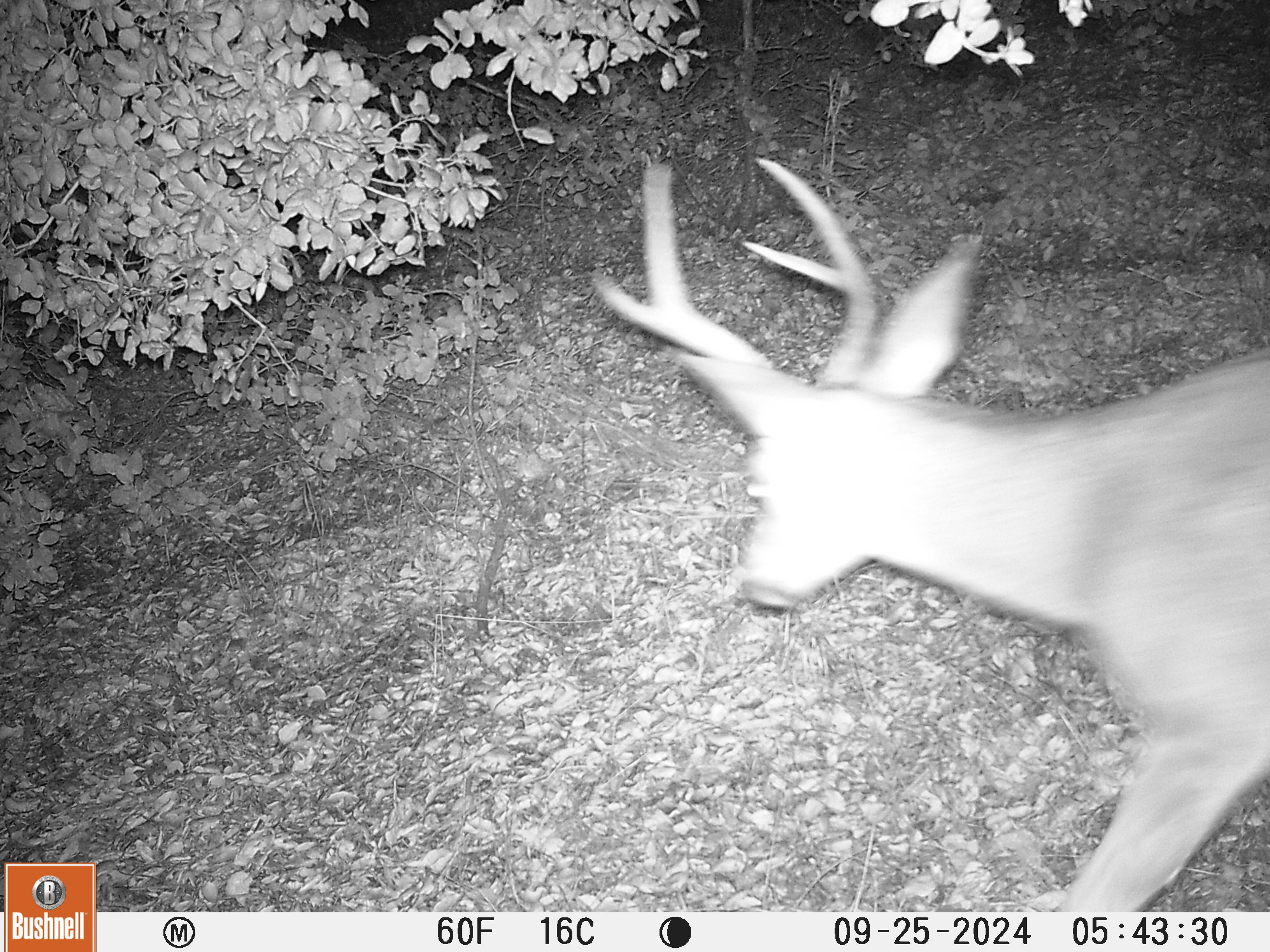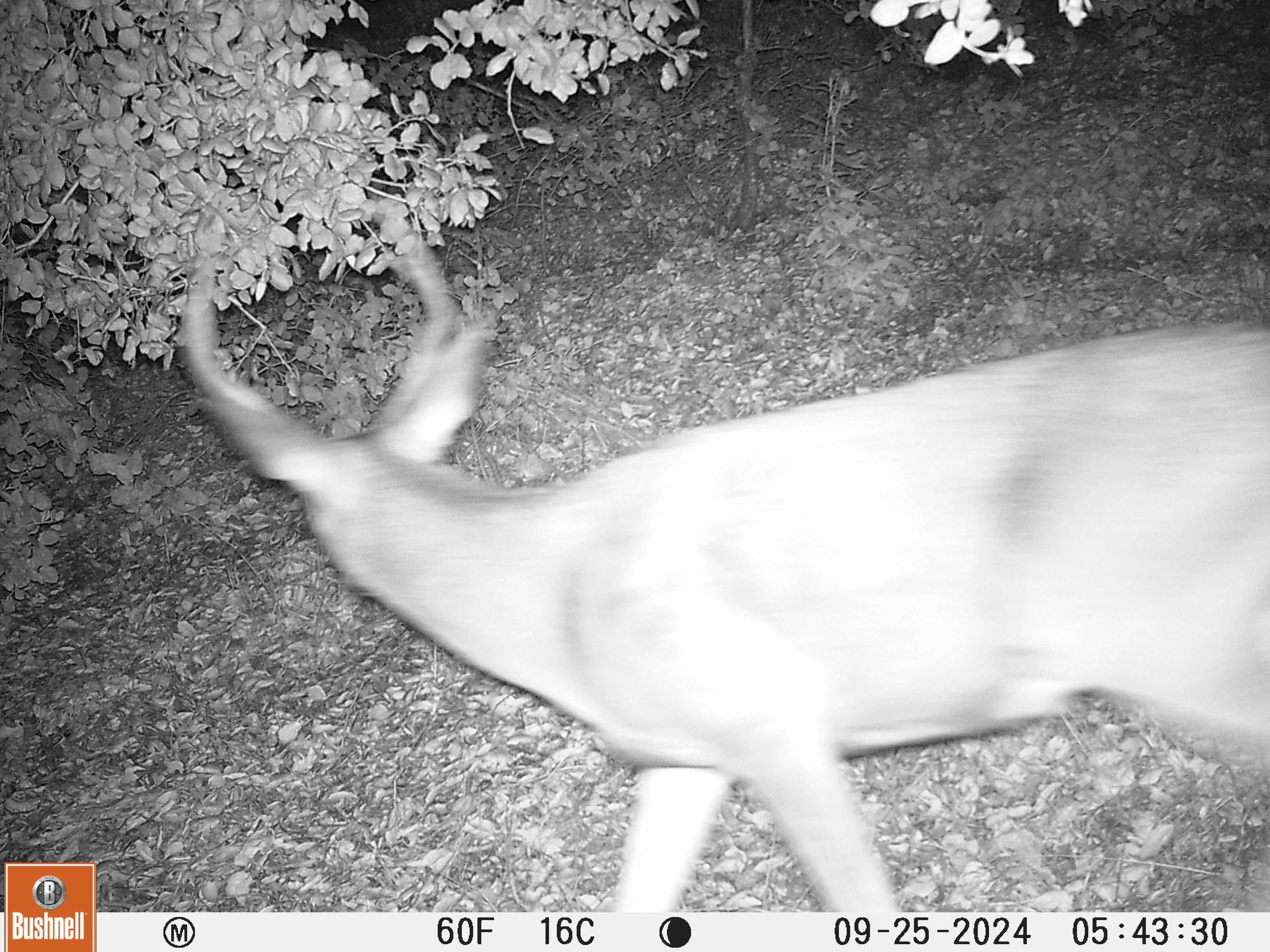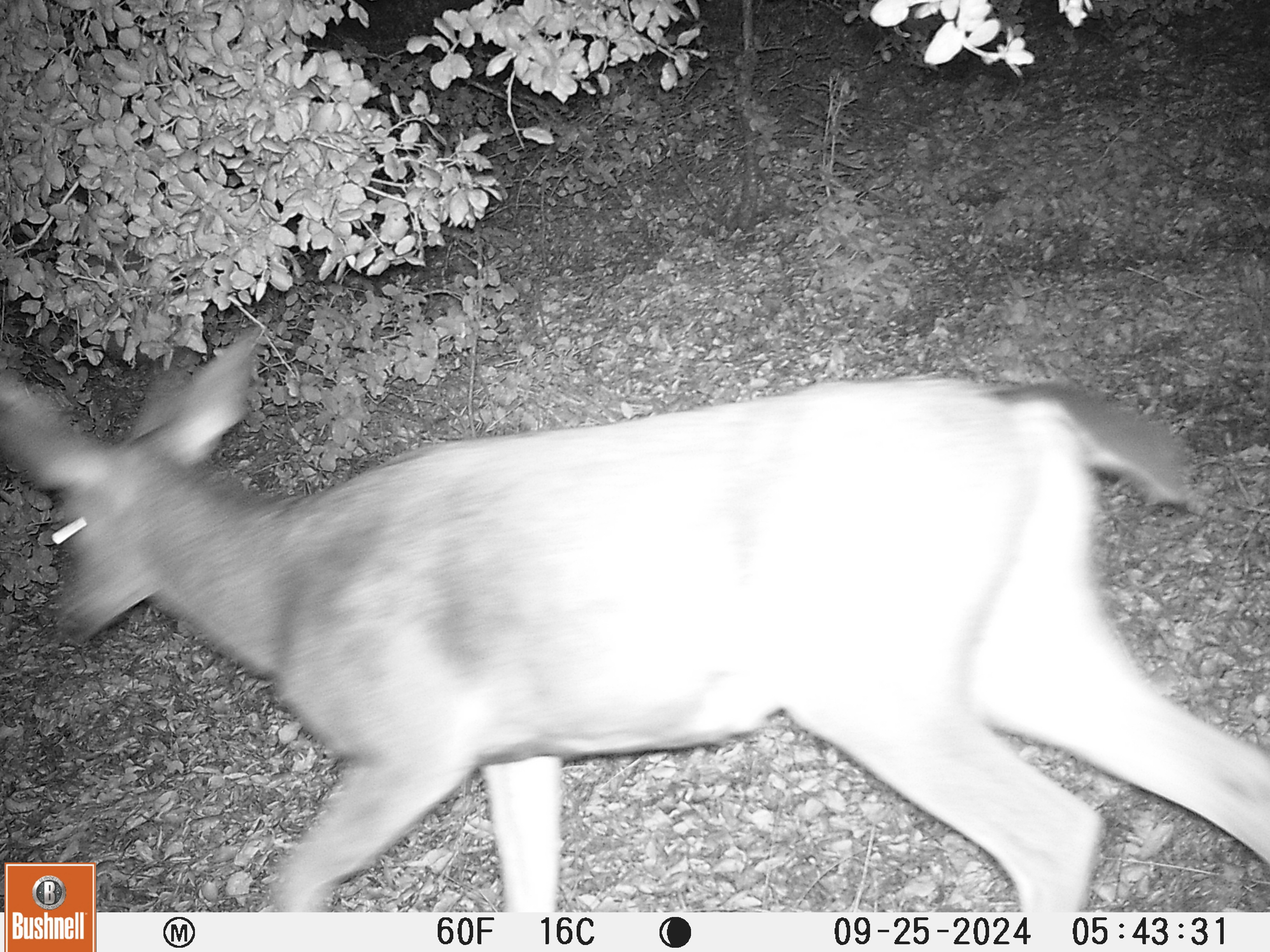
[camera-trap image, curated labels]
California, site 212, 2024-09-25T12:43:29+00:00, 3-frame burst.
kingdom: Animalia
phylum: Chordata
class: Mammalia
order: Artiodactyla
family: Cervidae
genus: Odocoileus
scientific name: Odocoileus hemionus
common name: mule deer